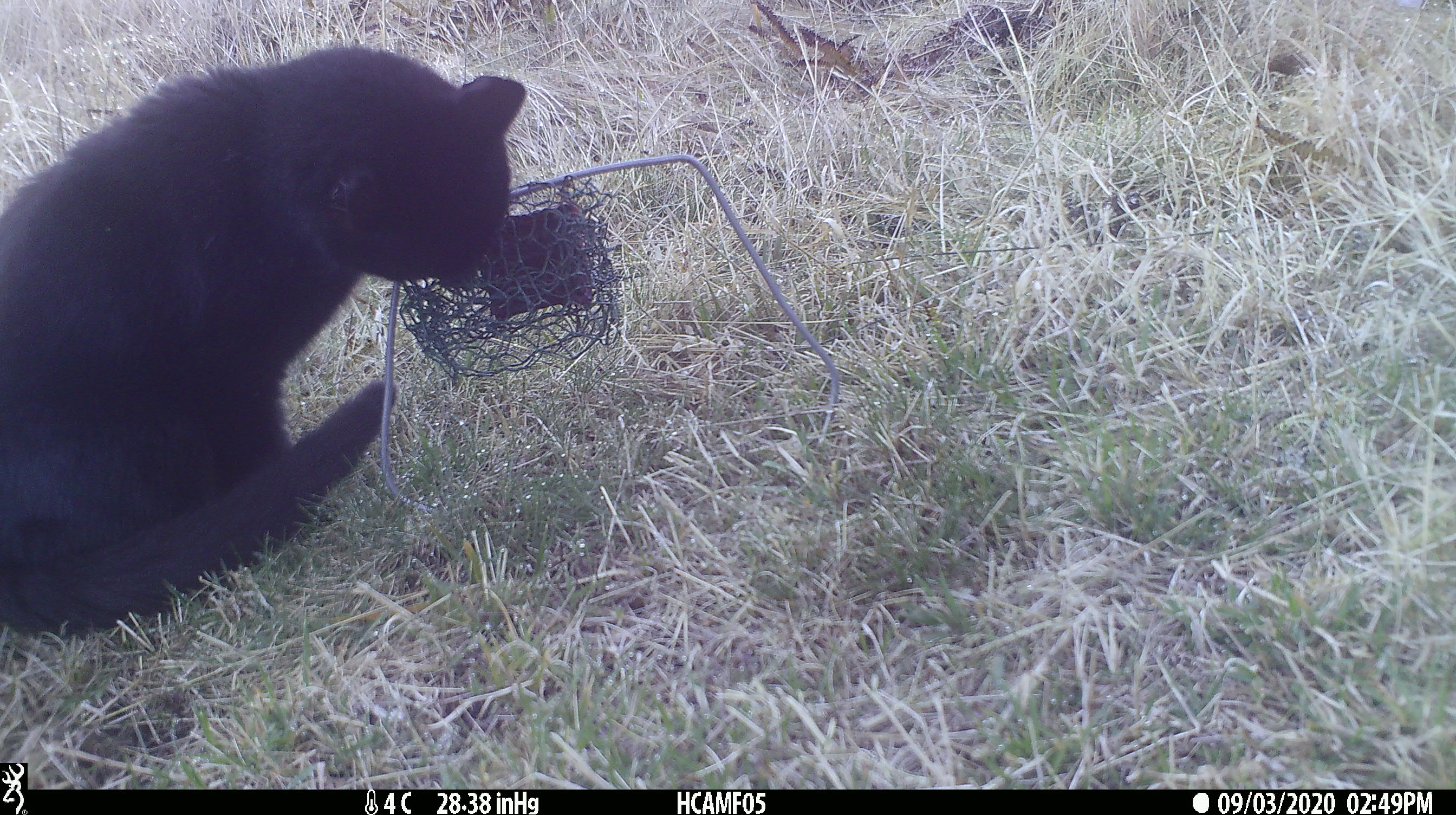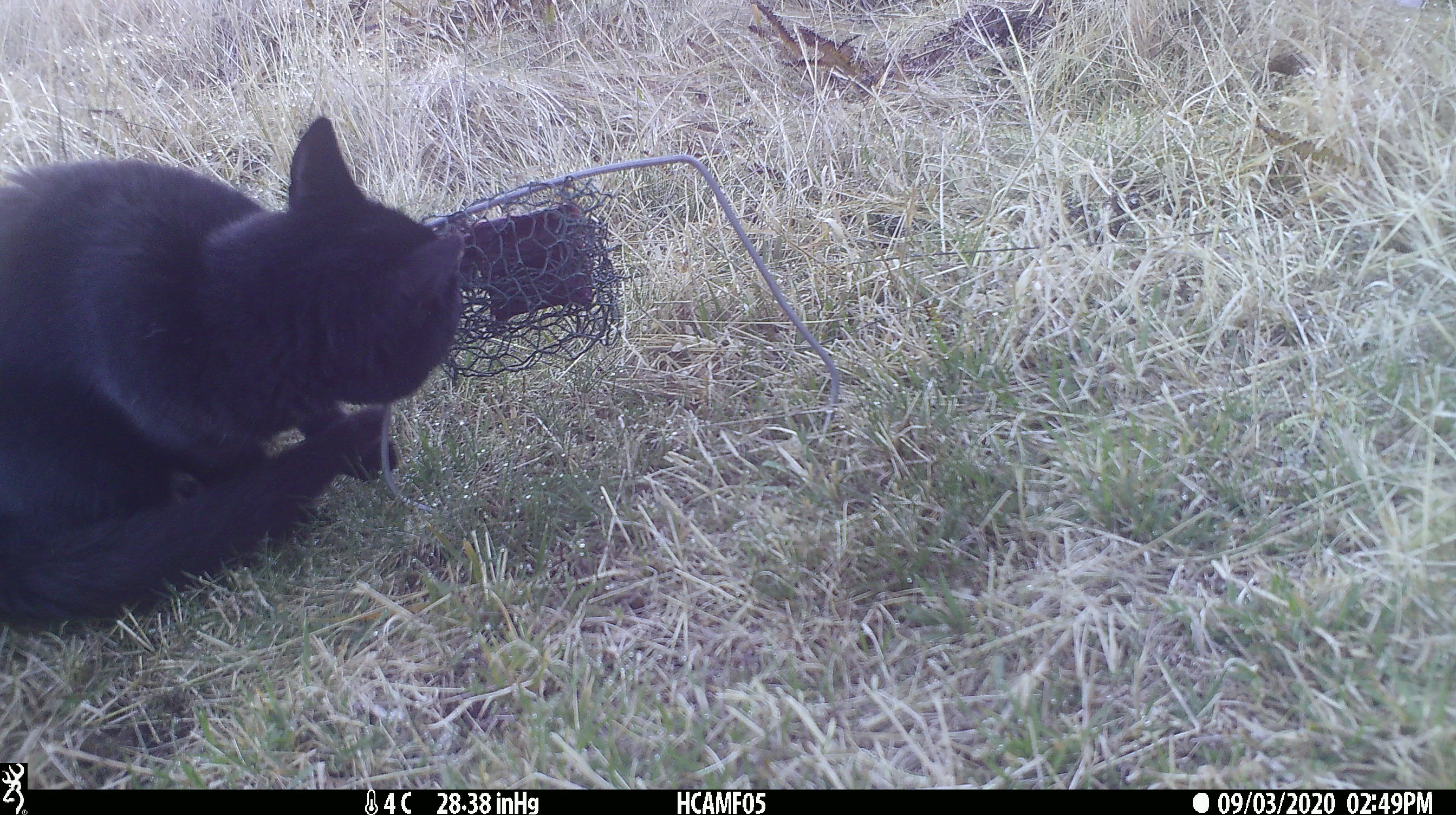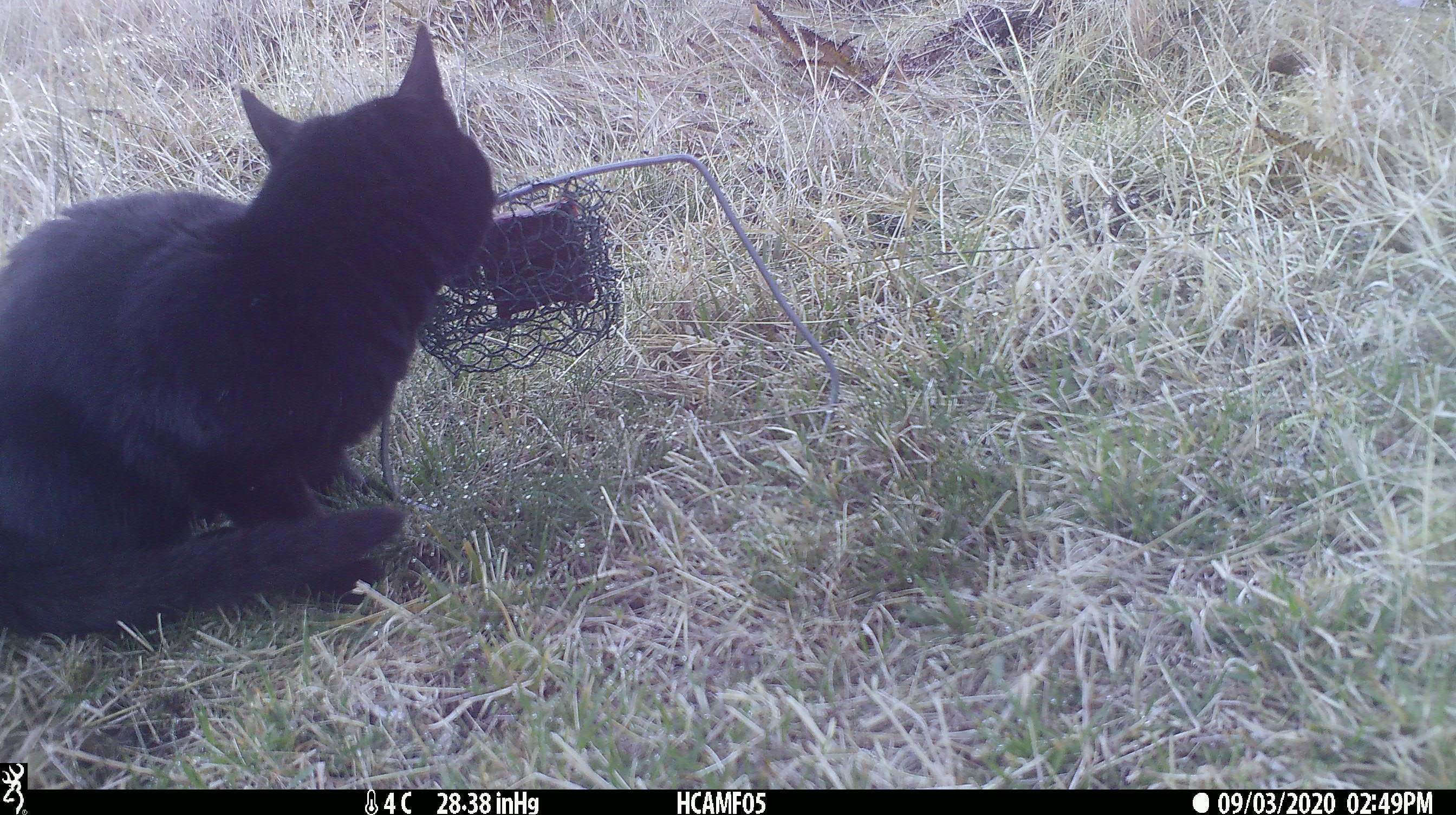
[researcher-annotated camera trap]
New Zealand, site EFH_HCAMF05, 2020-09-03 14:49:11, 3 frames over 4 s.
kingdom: Animalia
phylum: Chordata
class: Mammalia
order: Carnivora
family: Felidae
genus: Felis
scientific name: Felis catus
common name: domestic cat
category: cat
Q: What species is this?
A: Cat (domestic cat) (Felis catus).